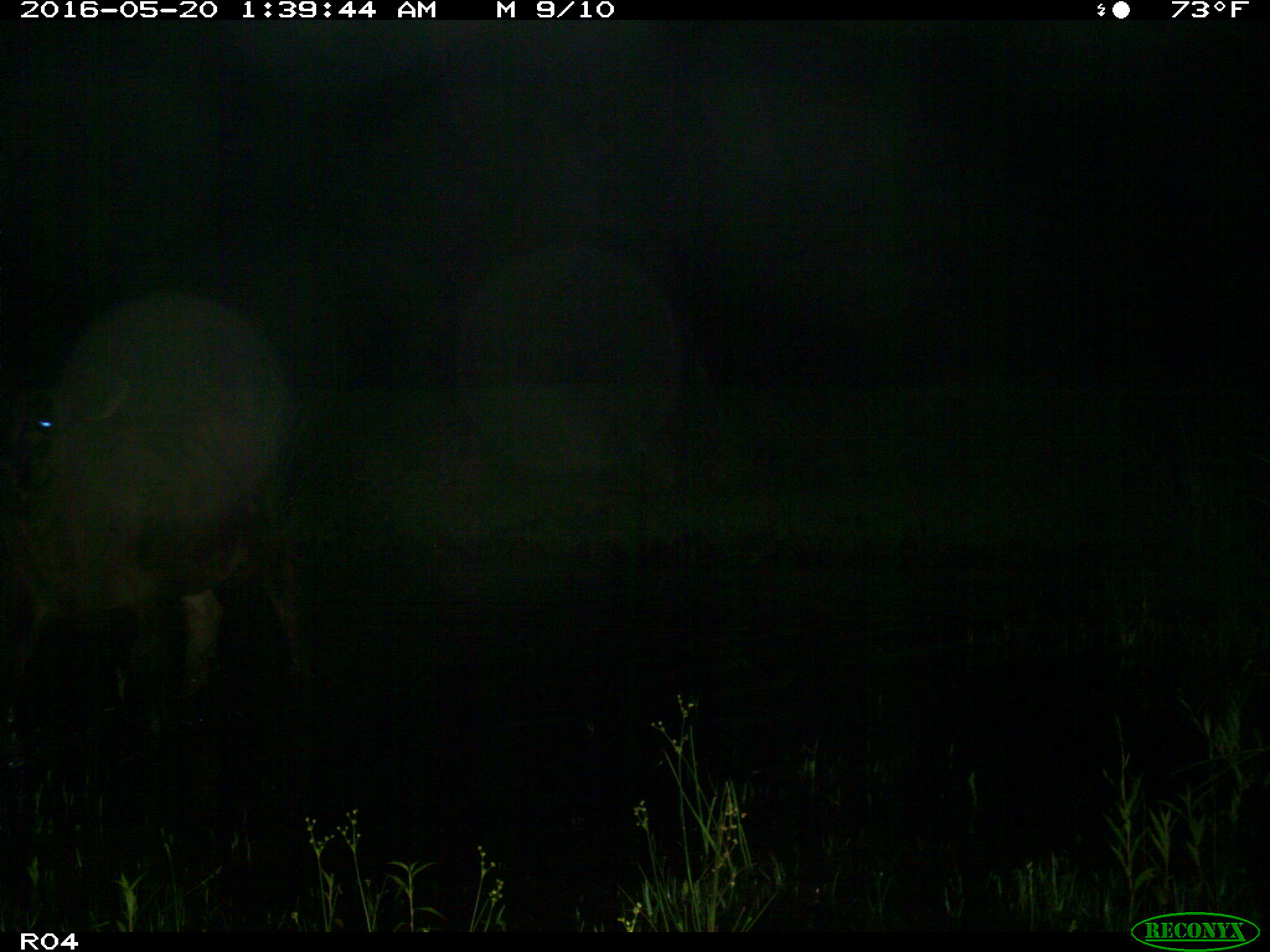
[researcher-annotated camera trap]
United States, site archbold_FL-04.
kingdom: Animalia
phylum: Chordata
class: Mammalia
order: Artiodactyla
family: Bovidae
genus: Bos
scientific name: Bos taurus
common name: domestic cow